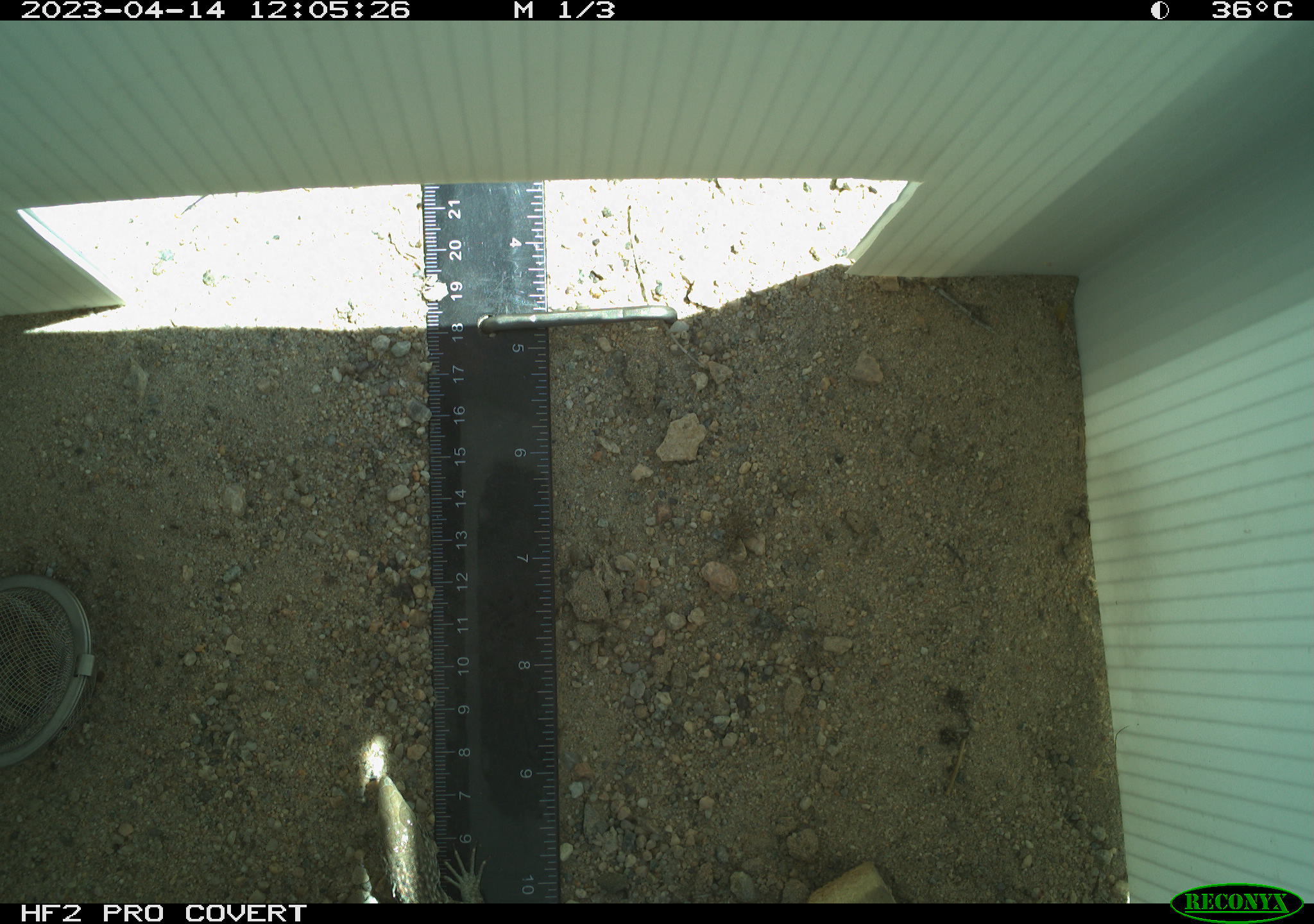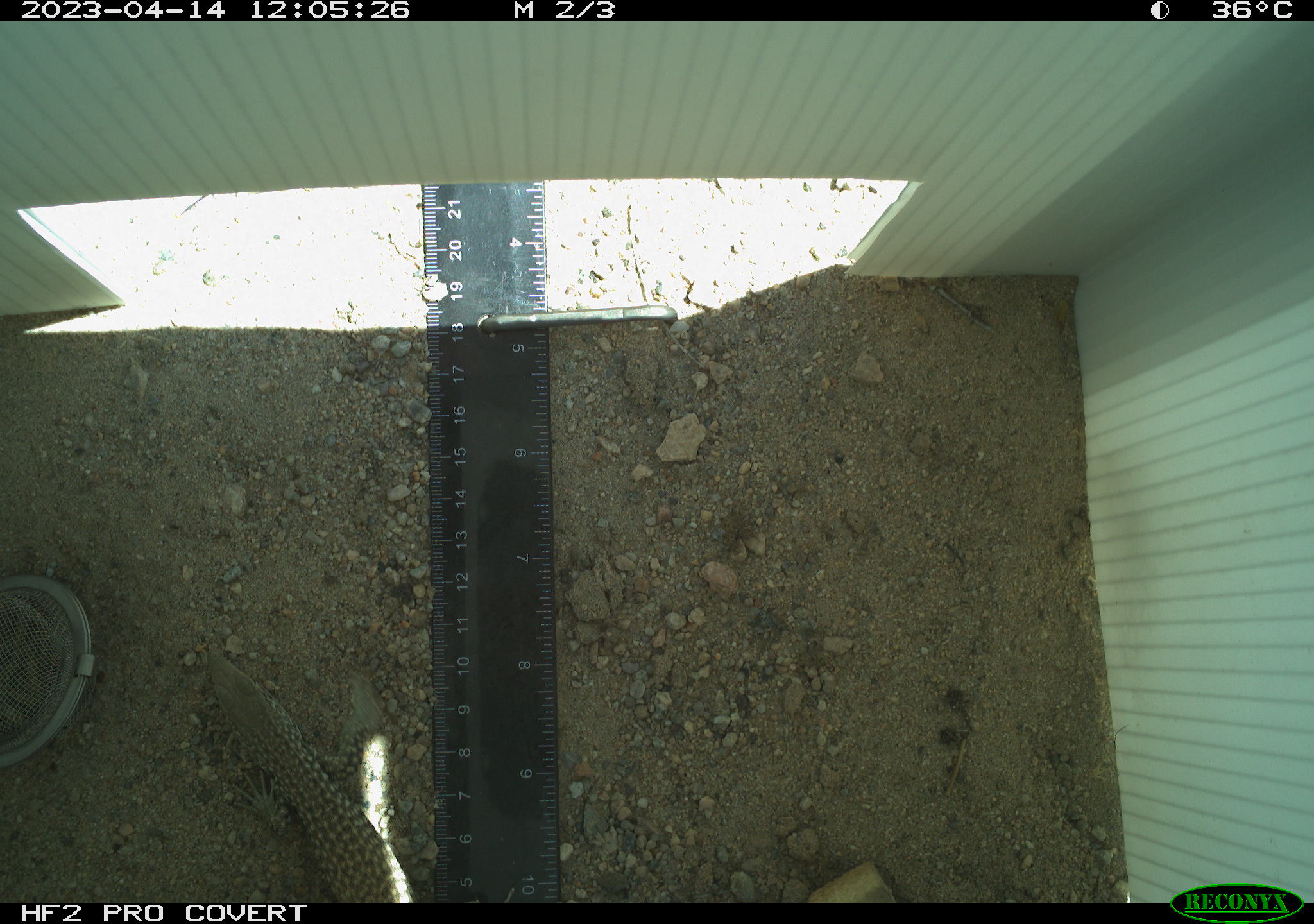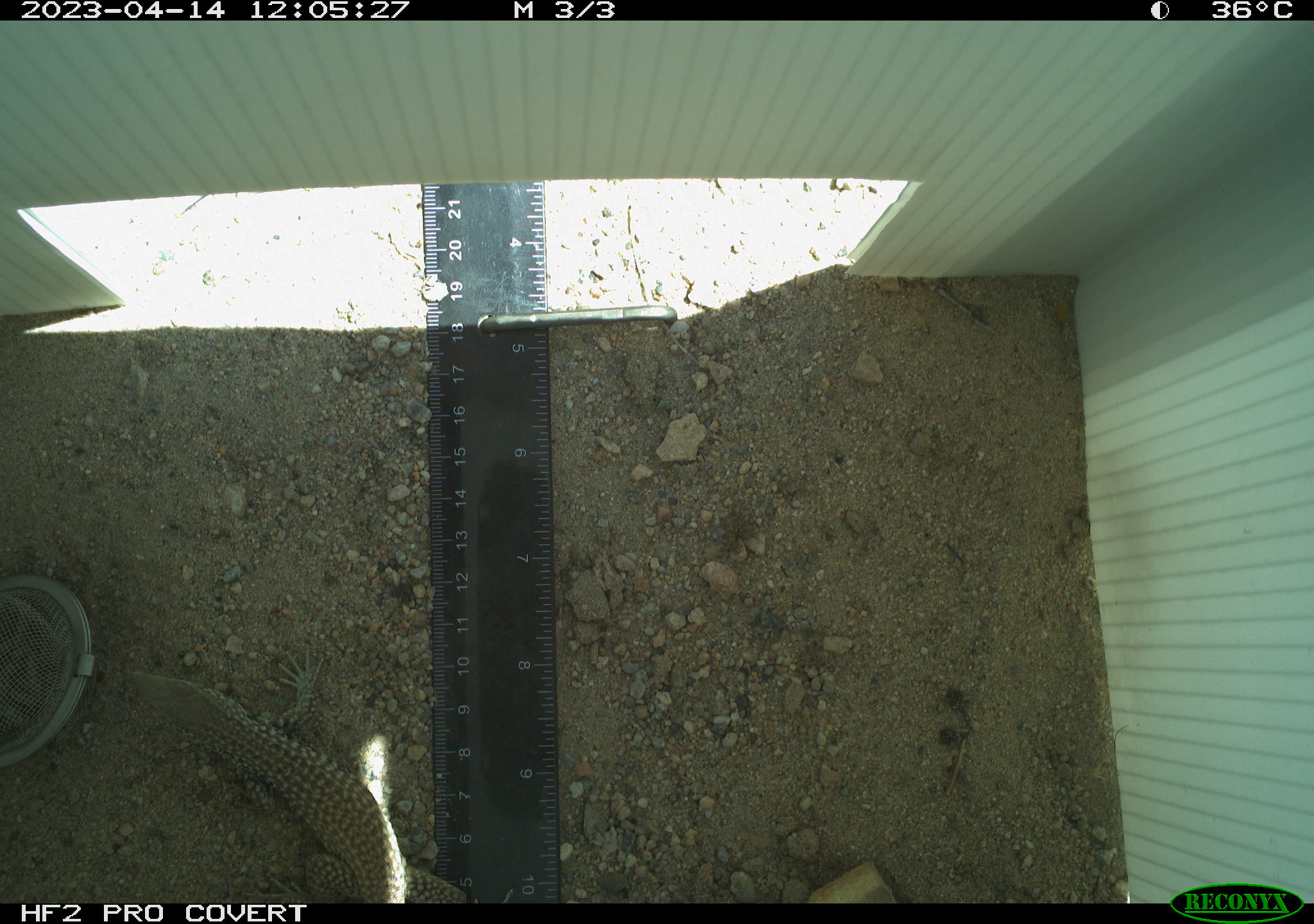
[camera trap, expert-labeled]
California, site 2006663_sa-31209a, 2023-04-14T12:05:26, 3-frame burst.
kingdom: Animalia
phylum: Chordata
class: Reptilia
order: Squamata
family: Teiidae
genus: Aspidoscelis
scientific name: Aspidoscelis tigris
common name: western whiptail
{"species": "western whiptail (Aspidoscelis tigris)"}